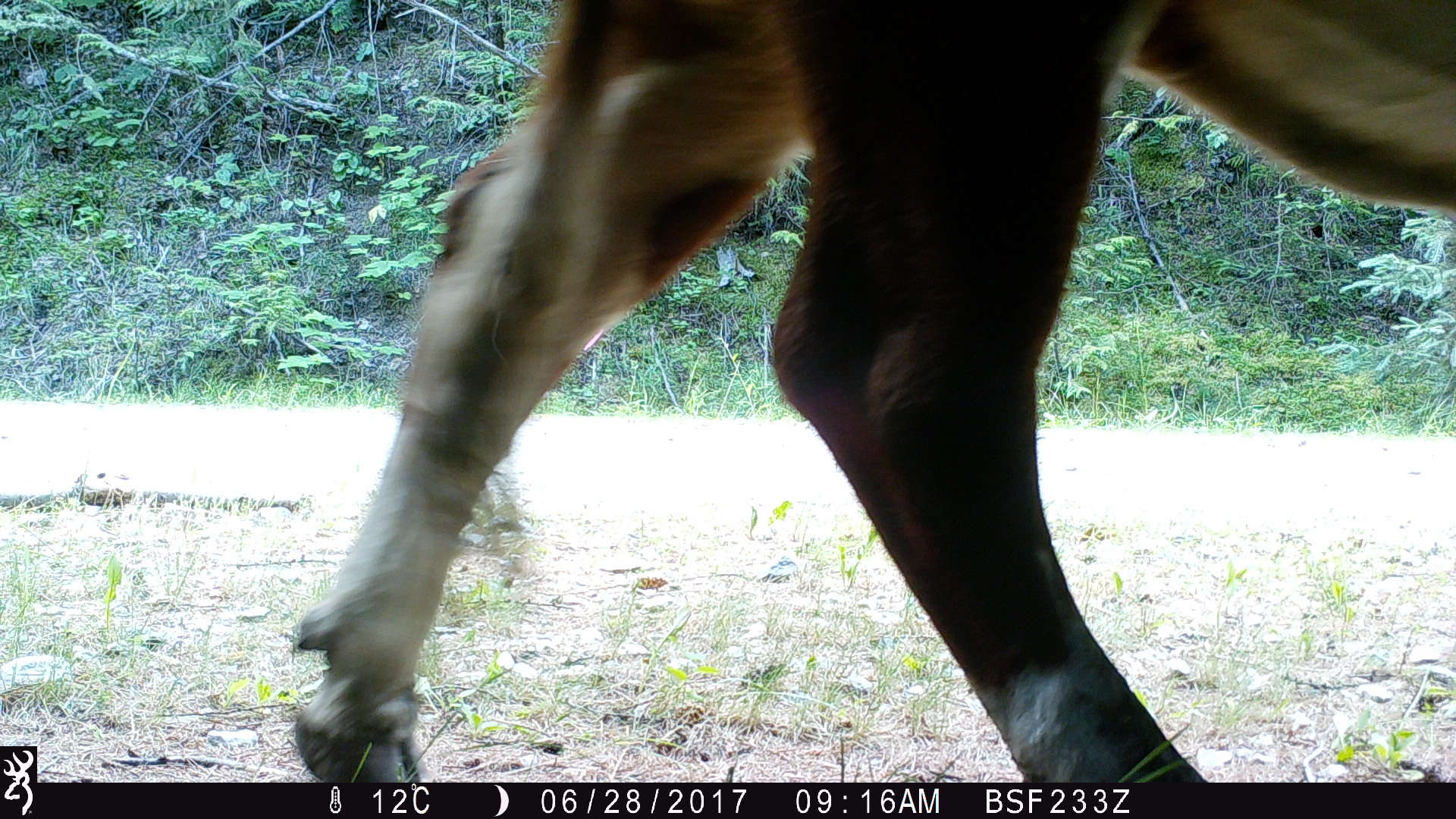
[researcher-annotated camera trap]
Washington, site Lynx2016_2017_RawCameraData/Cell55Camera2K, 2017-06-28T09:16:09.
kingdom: Animalia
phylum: Chordata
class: Mammalia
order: Artiodactyla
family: Bovidae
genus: Bos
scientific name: Bos taurus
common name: domestic cattle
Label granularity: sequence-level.